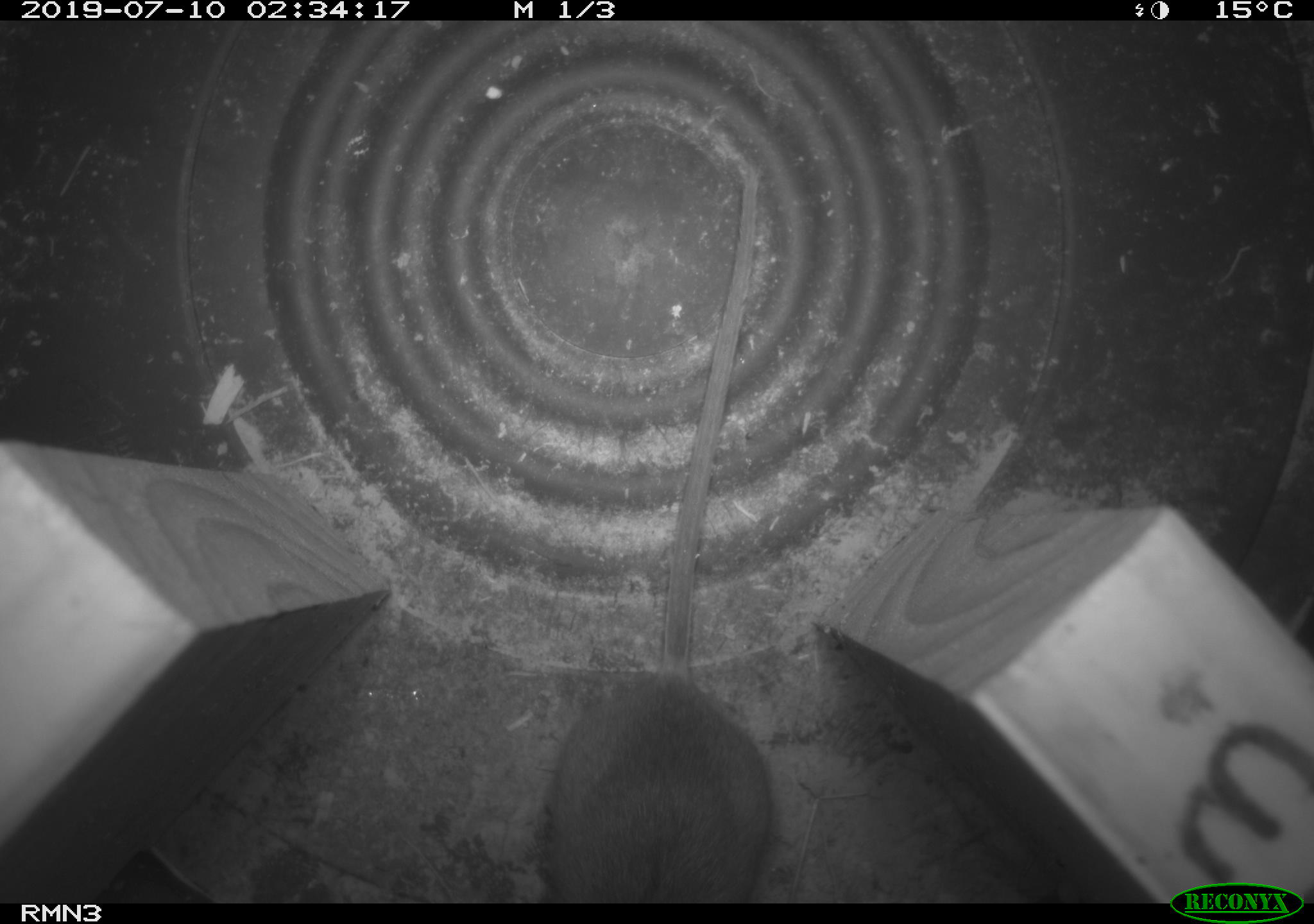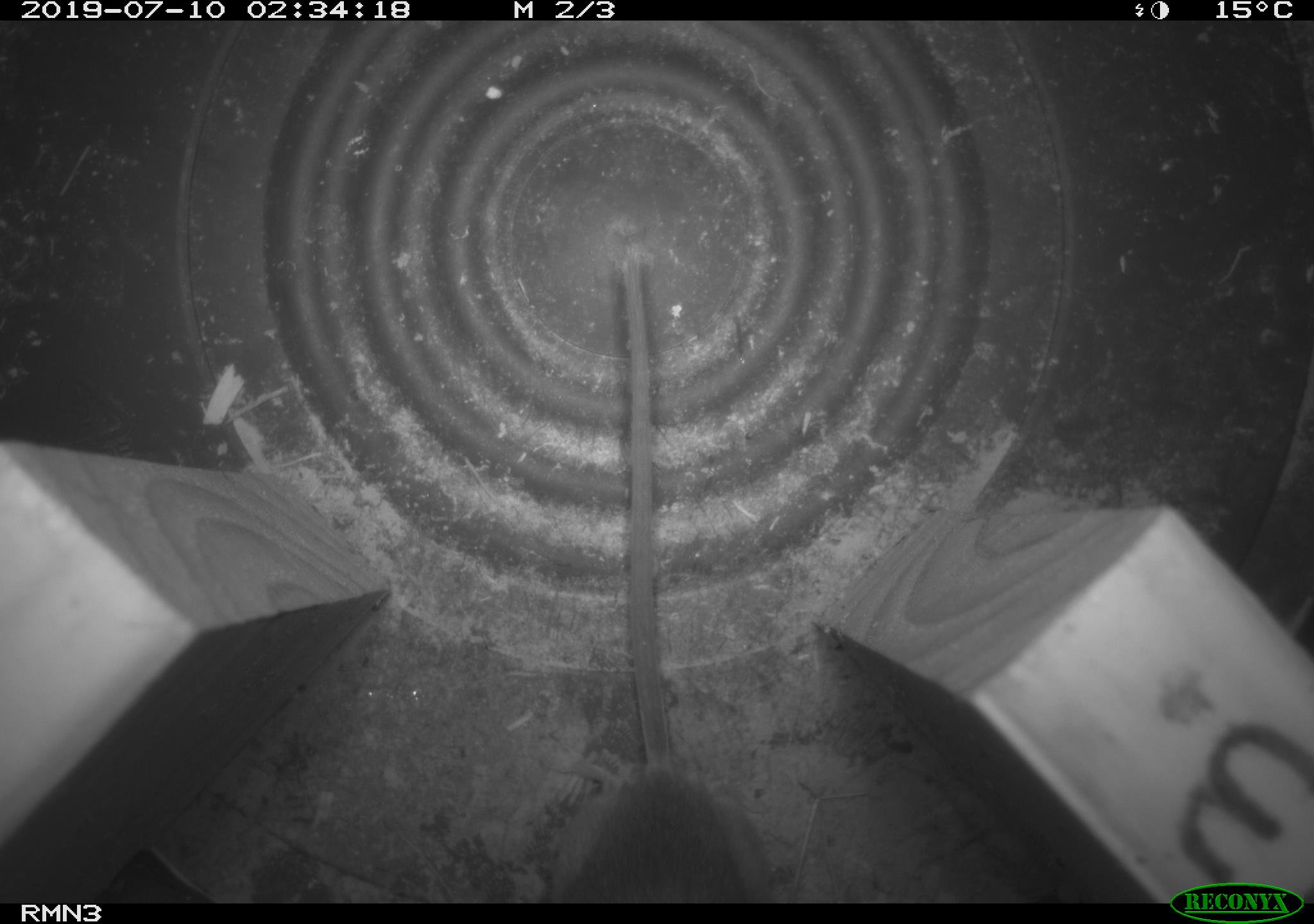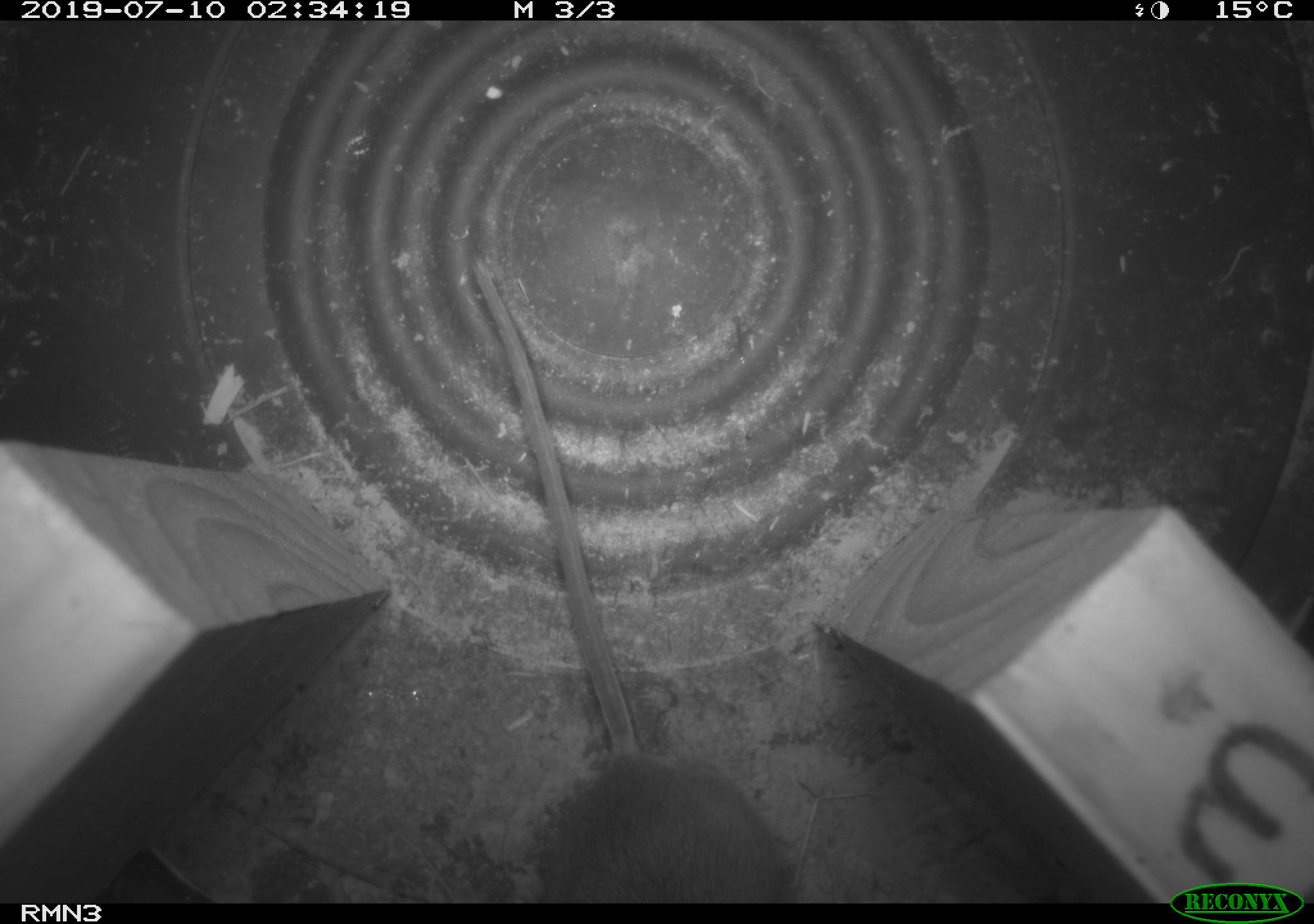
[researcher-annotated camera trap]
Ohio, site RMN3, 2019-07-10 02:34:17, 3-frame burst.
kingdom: Animalia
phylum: Chordata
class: Mammalia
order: Rodentia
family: Cricetidae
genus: Peromyscus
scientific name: Peromyscus leucopus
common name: white-footed mouse